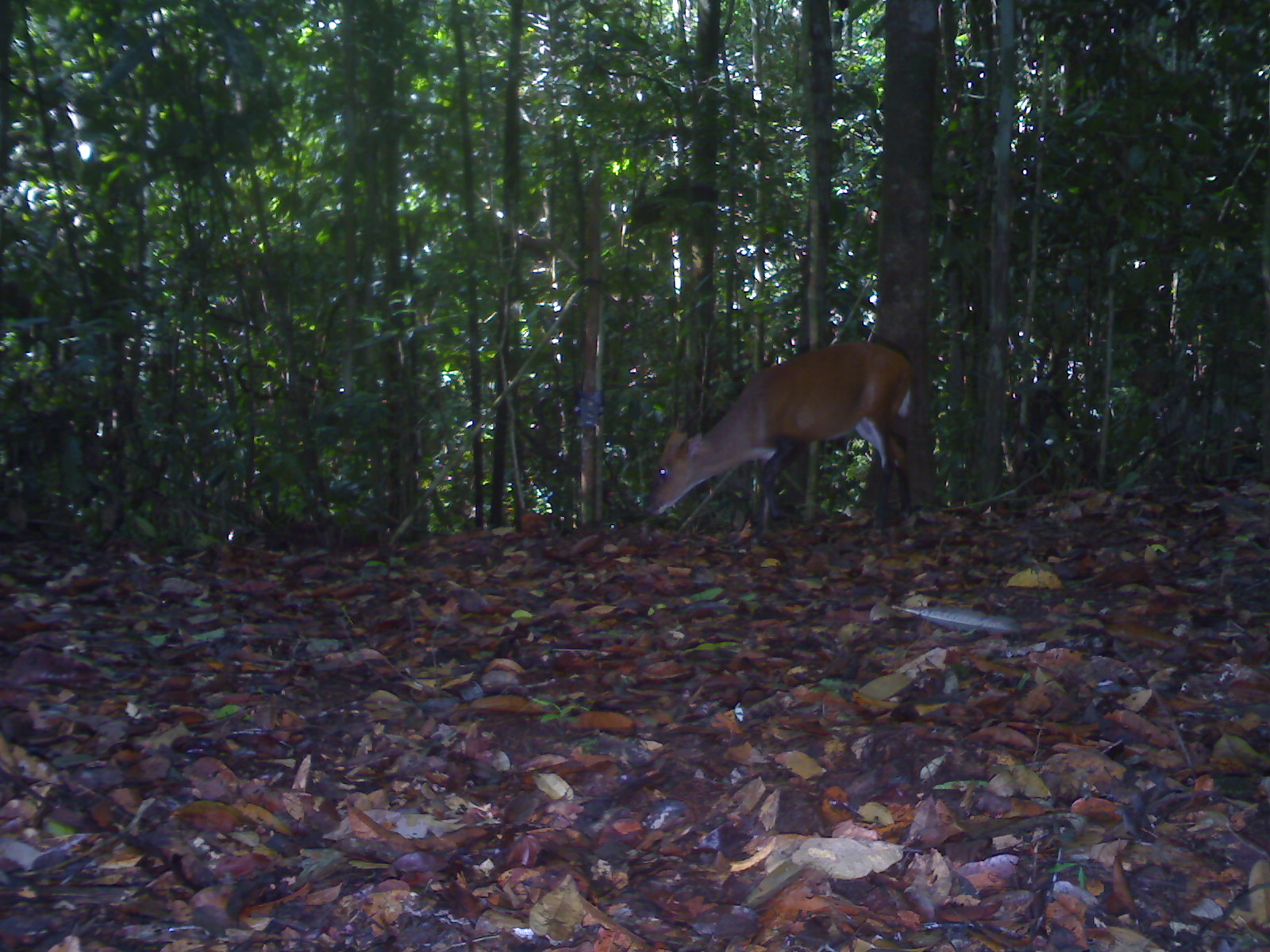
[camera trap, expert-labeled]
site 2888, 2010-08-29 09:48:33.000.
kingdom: Animalia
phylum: Chordata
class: Mammalia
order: Artiodactyla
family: Cervidae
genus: Muntiacus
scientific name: Muntiacus muntjak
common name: southern red muntjac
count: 1